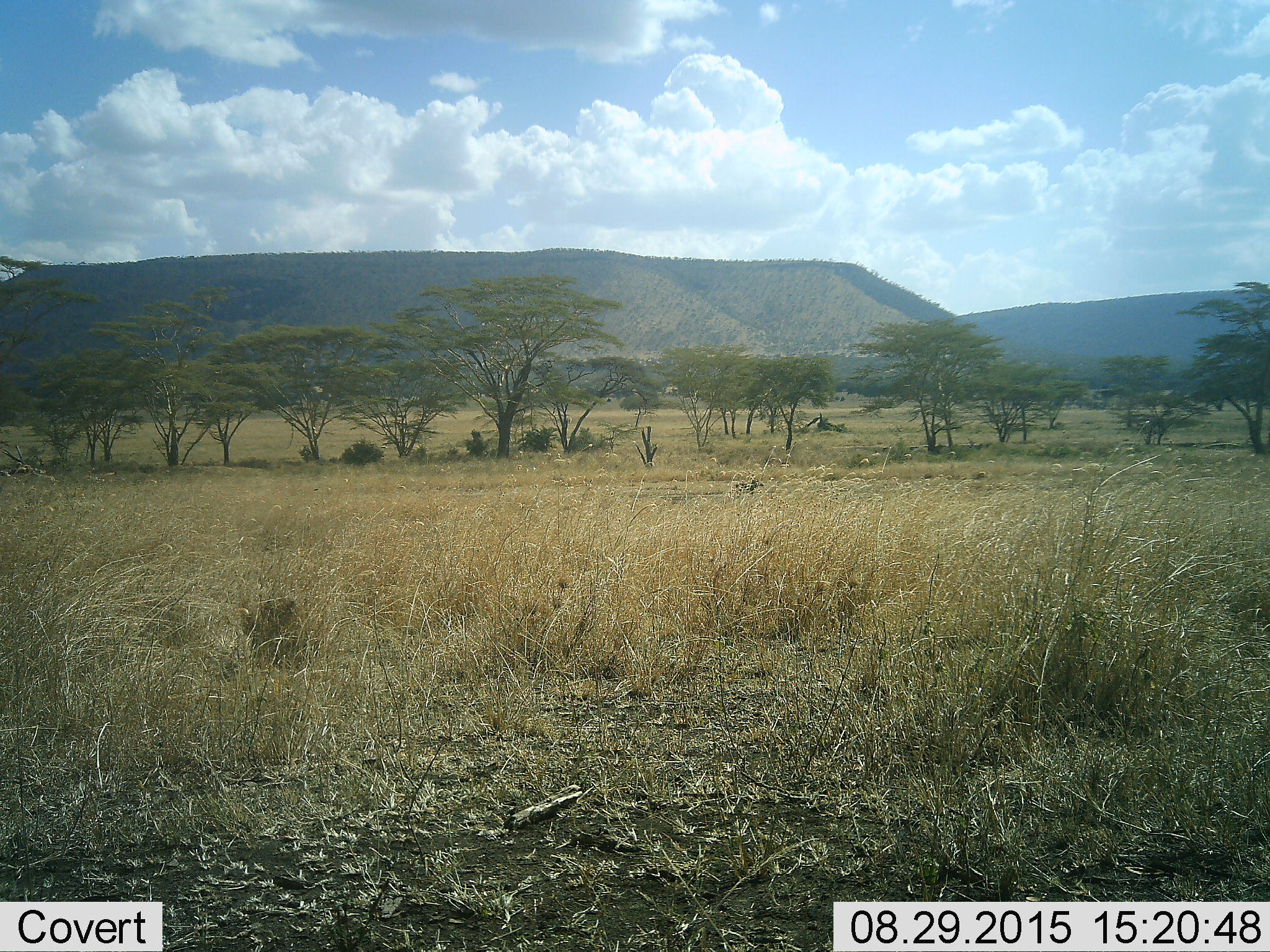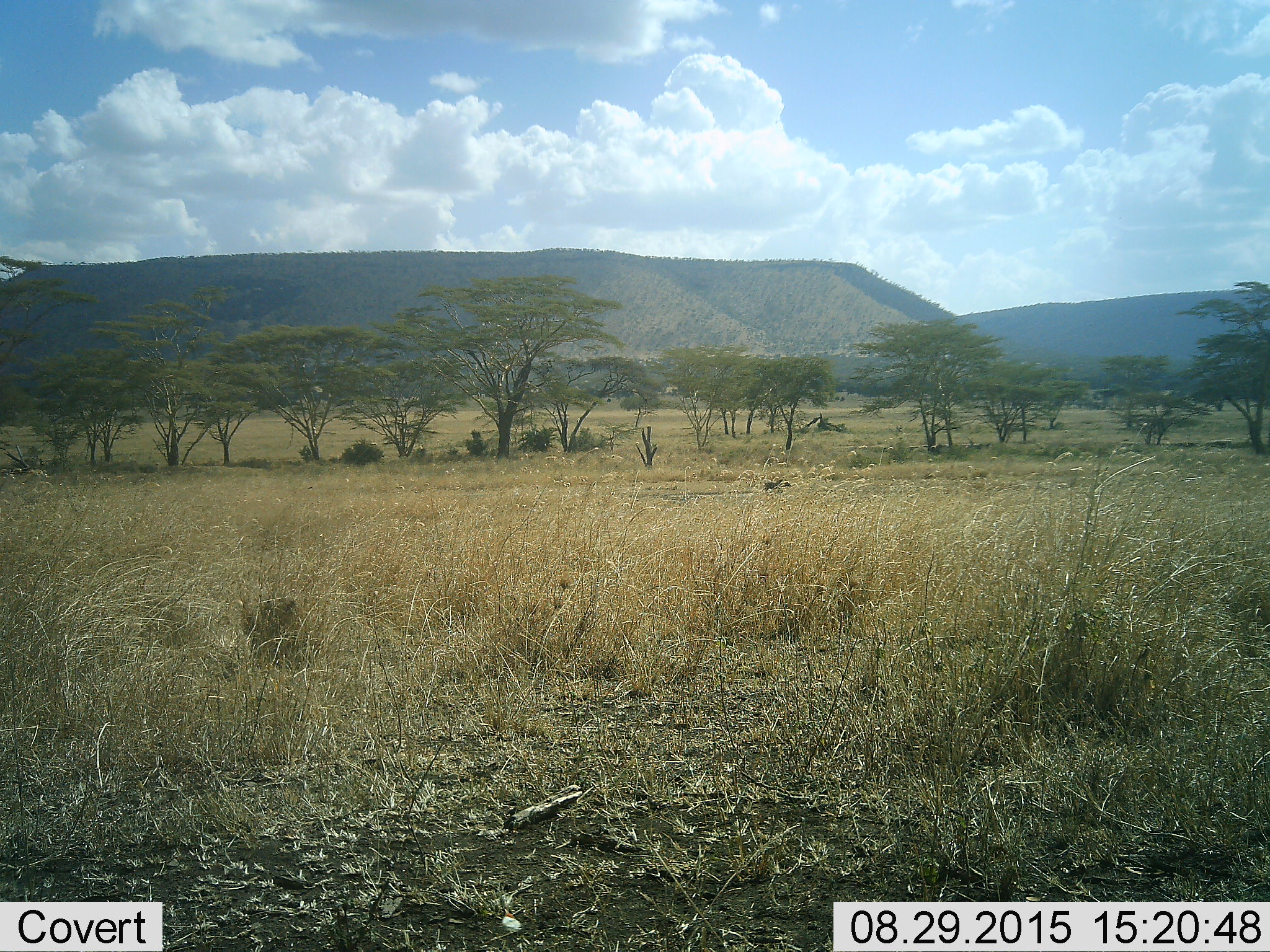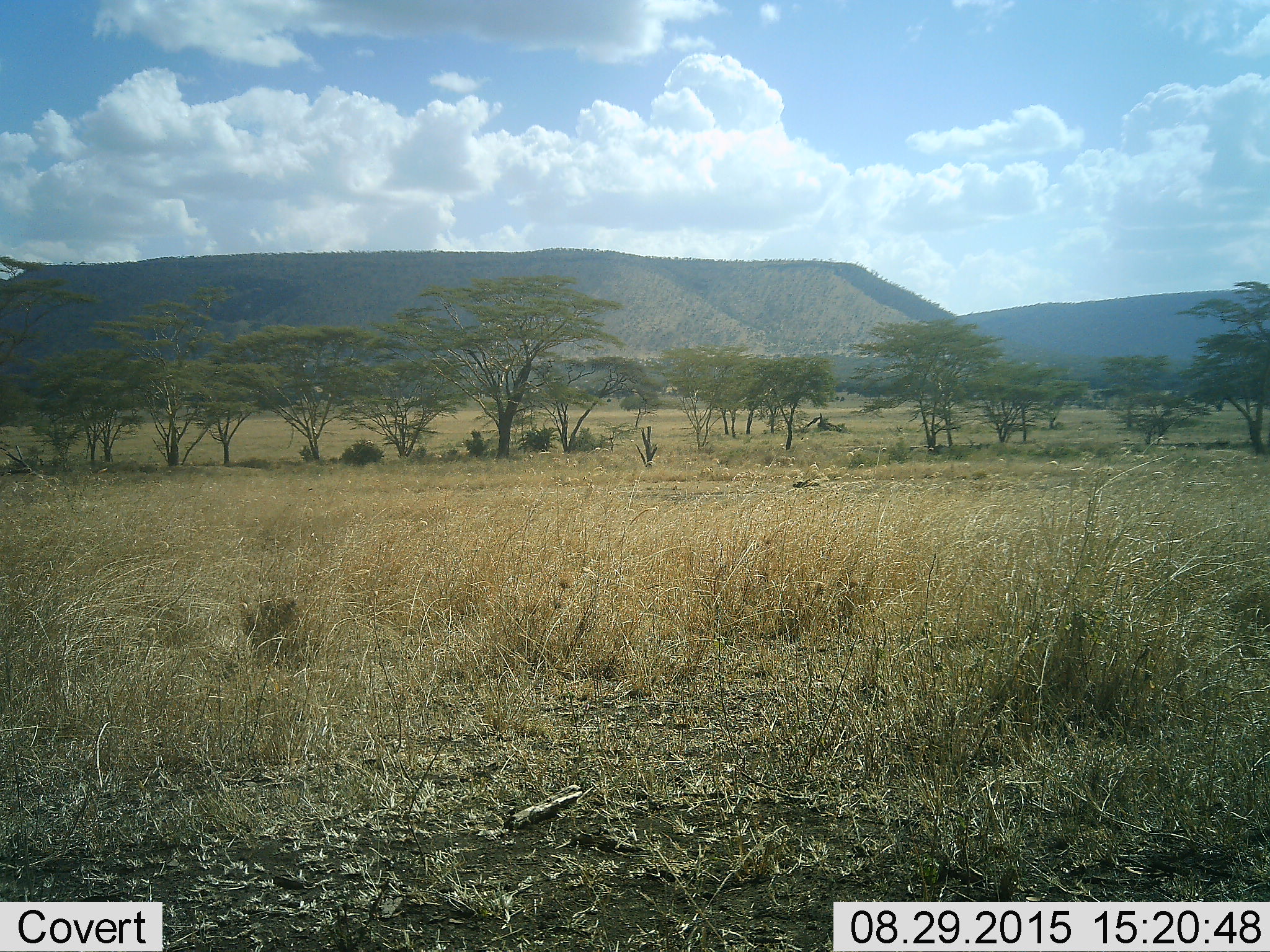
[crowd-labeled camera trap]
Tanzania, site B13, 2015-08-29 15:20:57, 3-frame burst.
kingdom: Animalia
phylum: Chordata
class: Mammalia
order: Artiodactyla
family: Suidae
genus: Phacochoerus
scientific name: Phacochoerus africanus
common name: warthog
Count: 1.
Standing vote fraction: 0%.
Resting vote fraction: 0%.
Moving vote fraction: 100%.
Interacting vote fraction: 0%.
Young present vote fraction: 0%.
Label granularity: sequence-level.